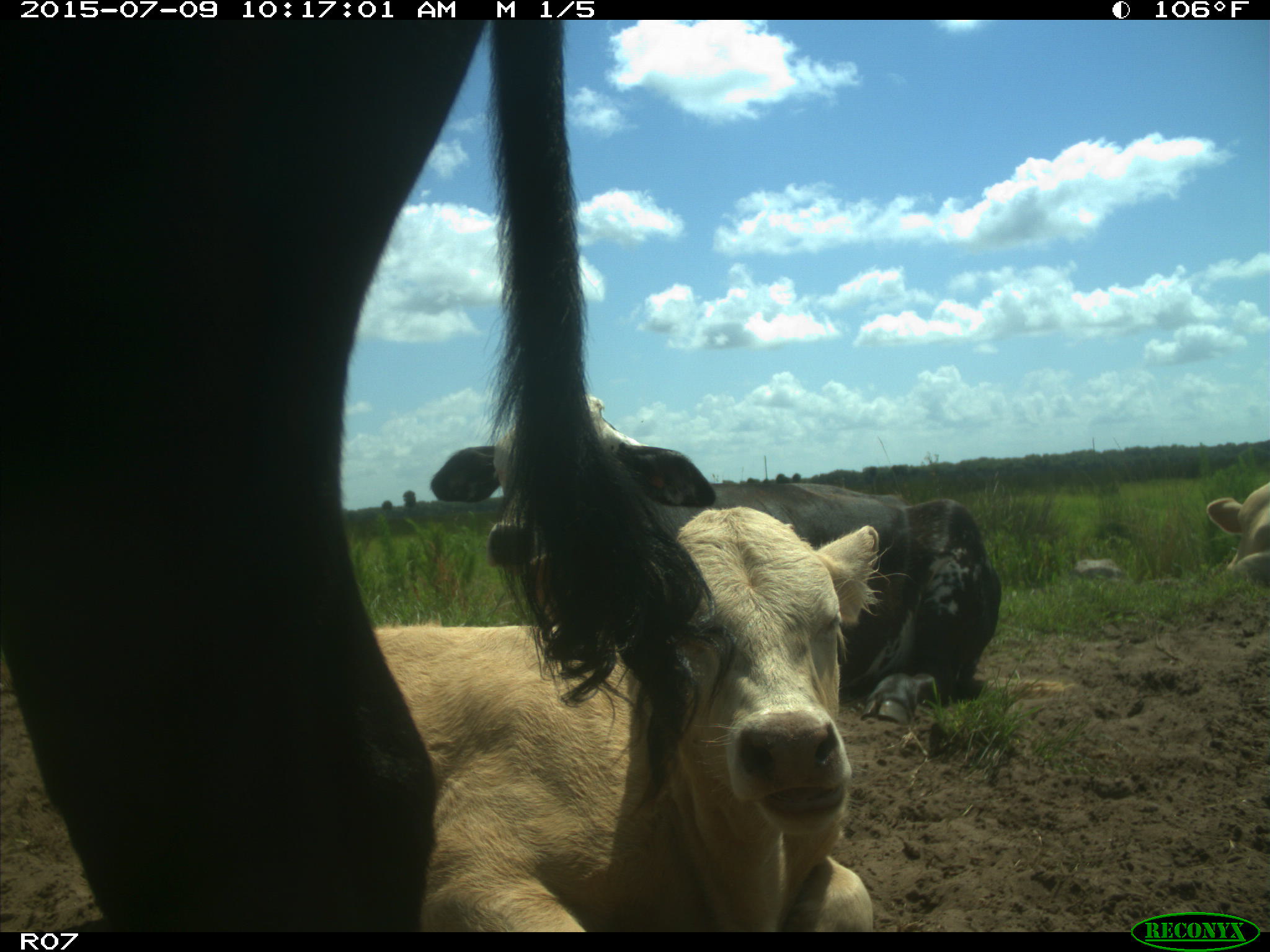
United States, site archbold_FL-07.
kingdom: Animalia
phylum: Chordata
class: Mammalia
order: Artiodactyla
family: Bovidae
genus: Bos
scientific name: Bos taurus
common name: domestic cow